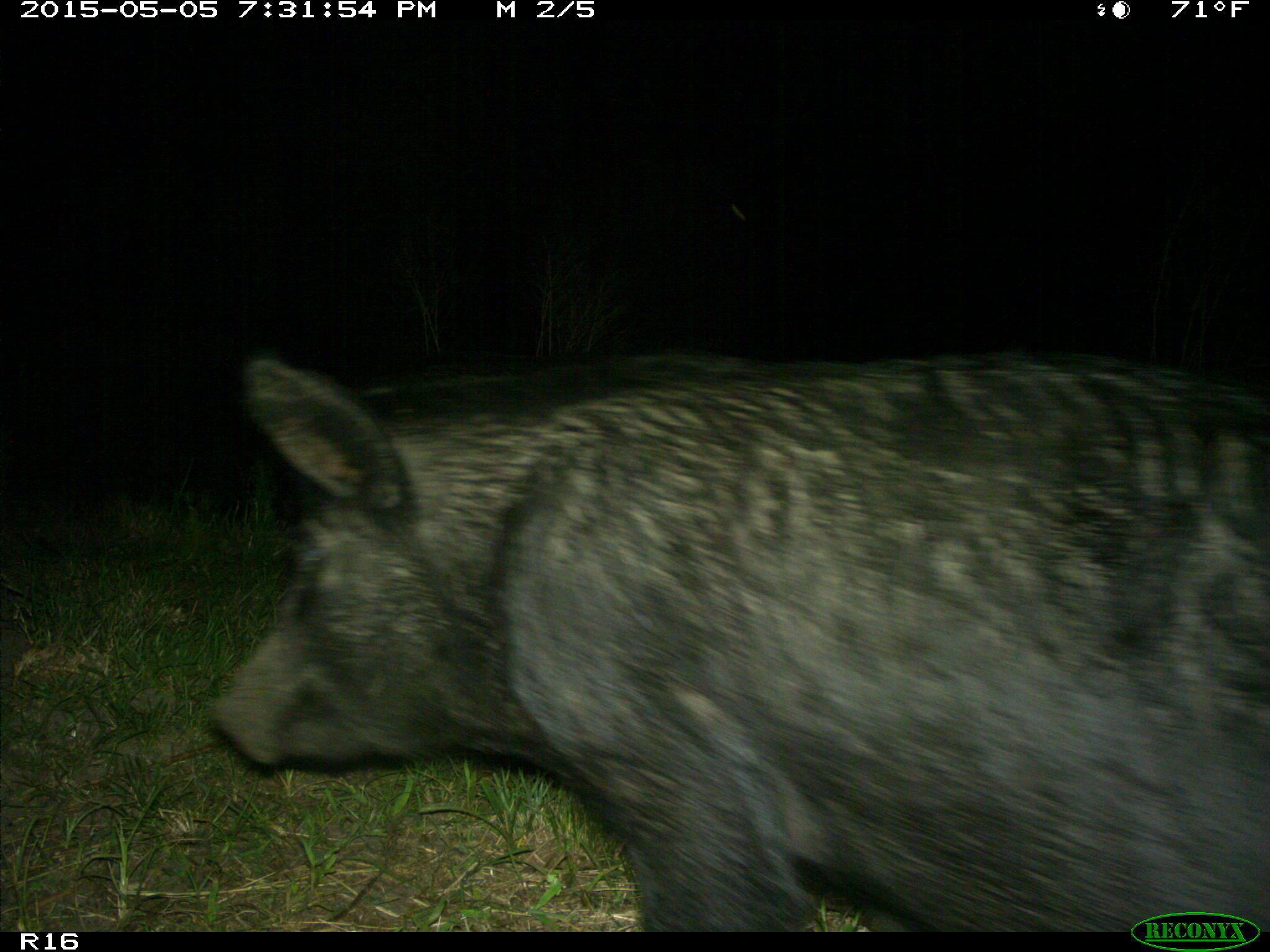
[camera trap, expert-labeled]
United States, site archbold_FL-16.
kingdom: Animalia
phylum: Chordata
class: Mammalia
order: Artiodactyla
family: Suidae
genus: Sus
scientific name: Sus scrofa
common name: wild boar